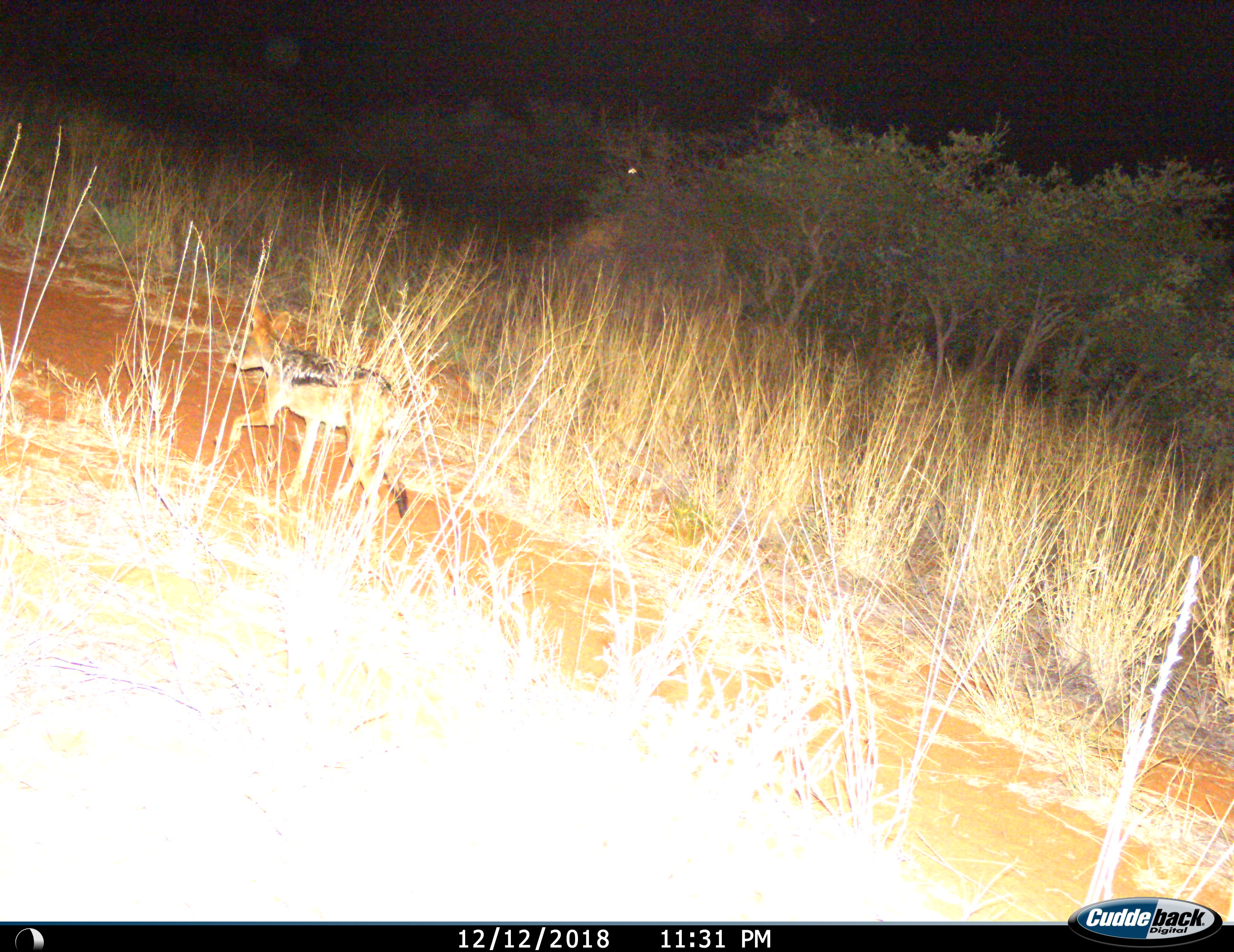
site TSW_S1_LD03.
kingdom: Animalia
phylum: Chordata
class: Mammalia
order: Carnivora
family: Canidae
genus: Lupulella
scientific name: Lupulella mesomelas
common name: black-backed jackal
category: jackalblackbacked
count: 1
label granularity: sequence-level